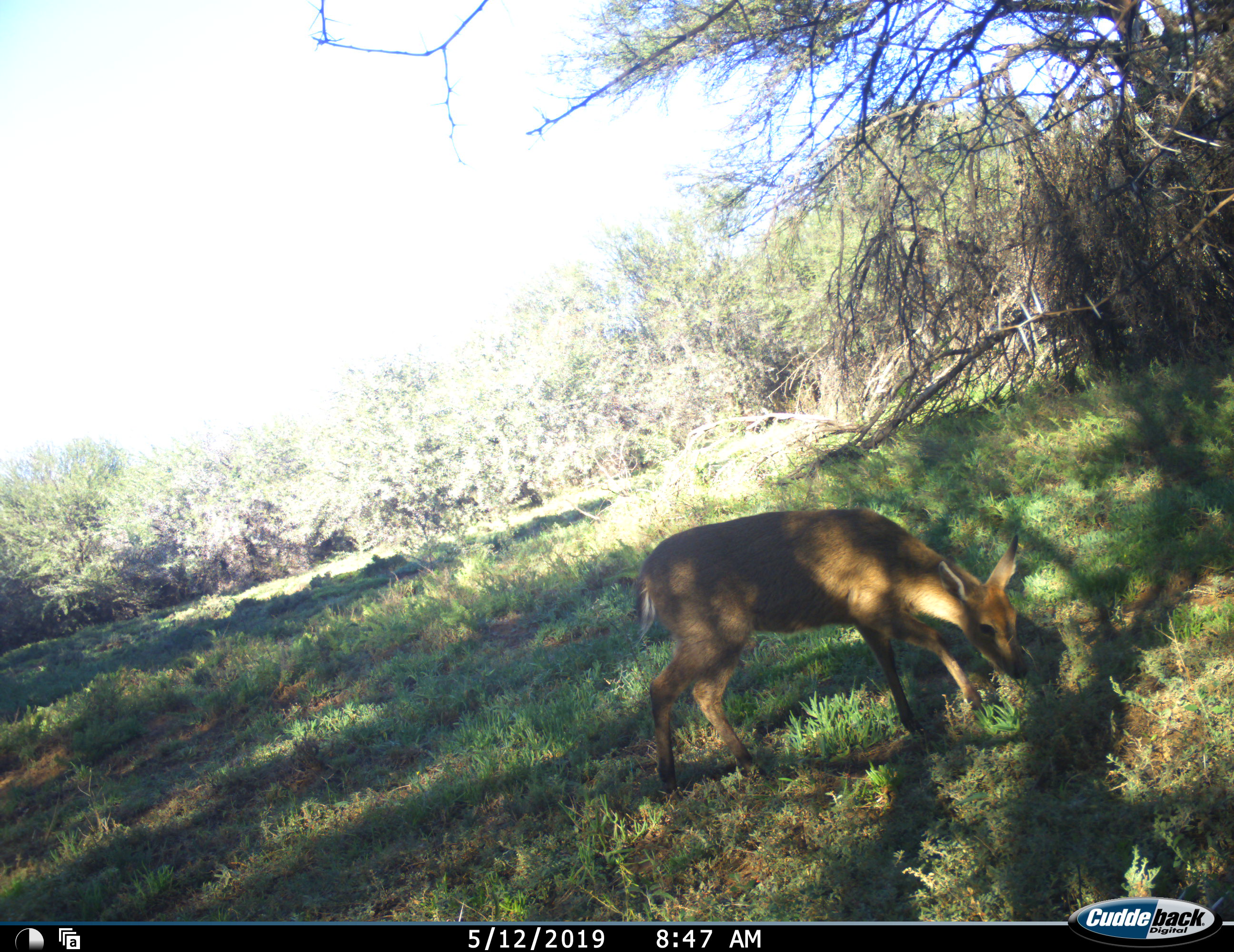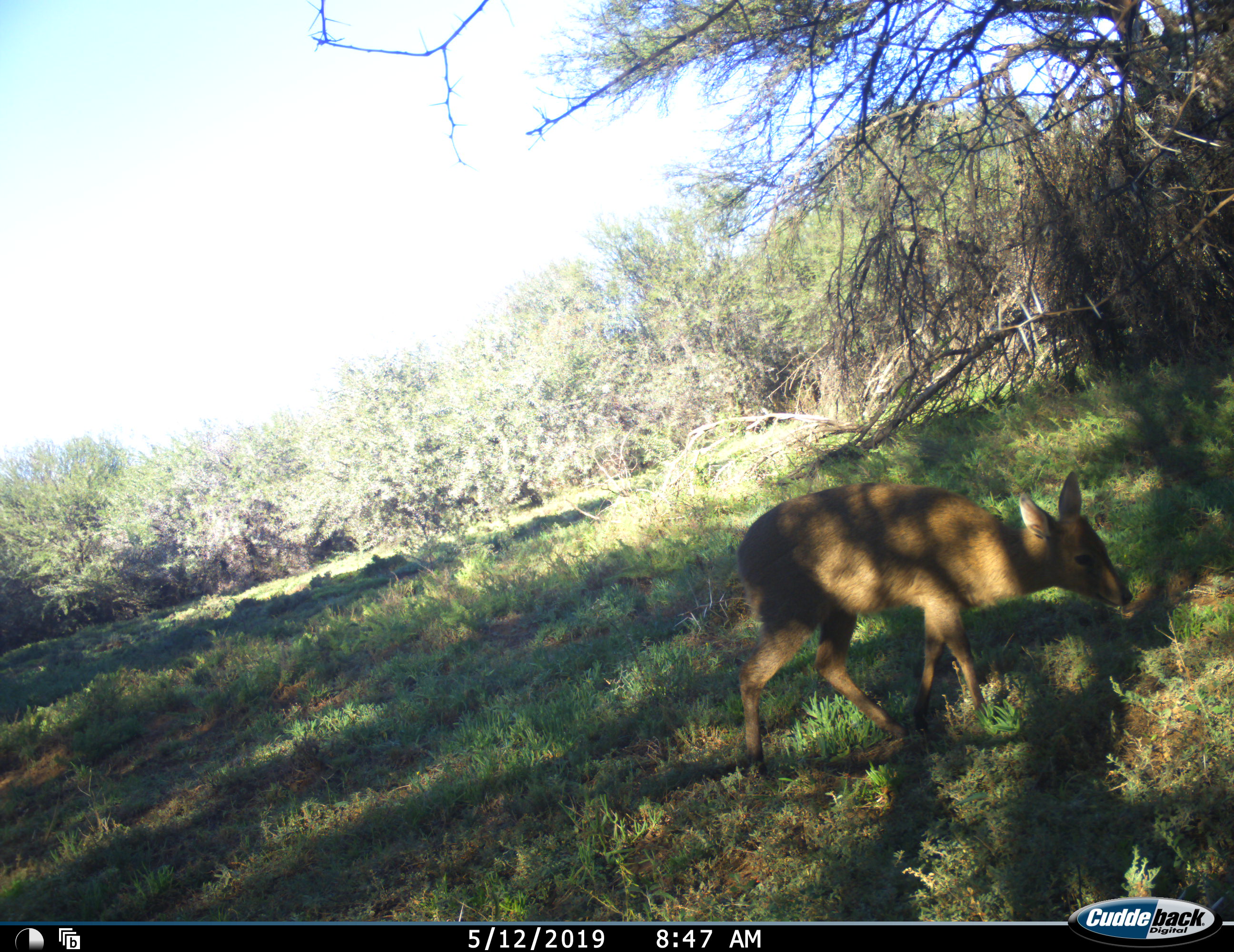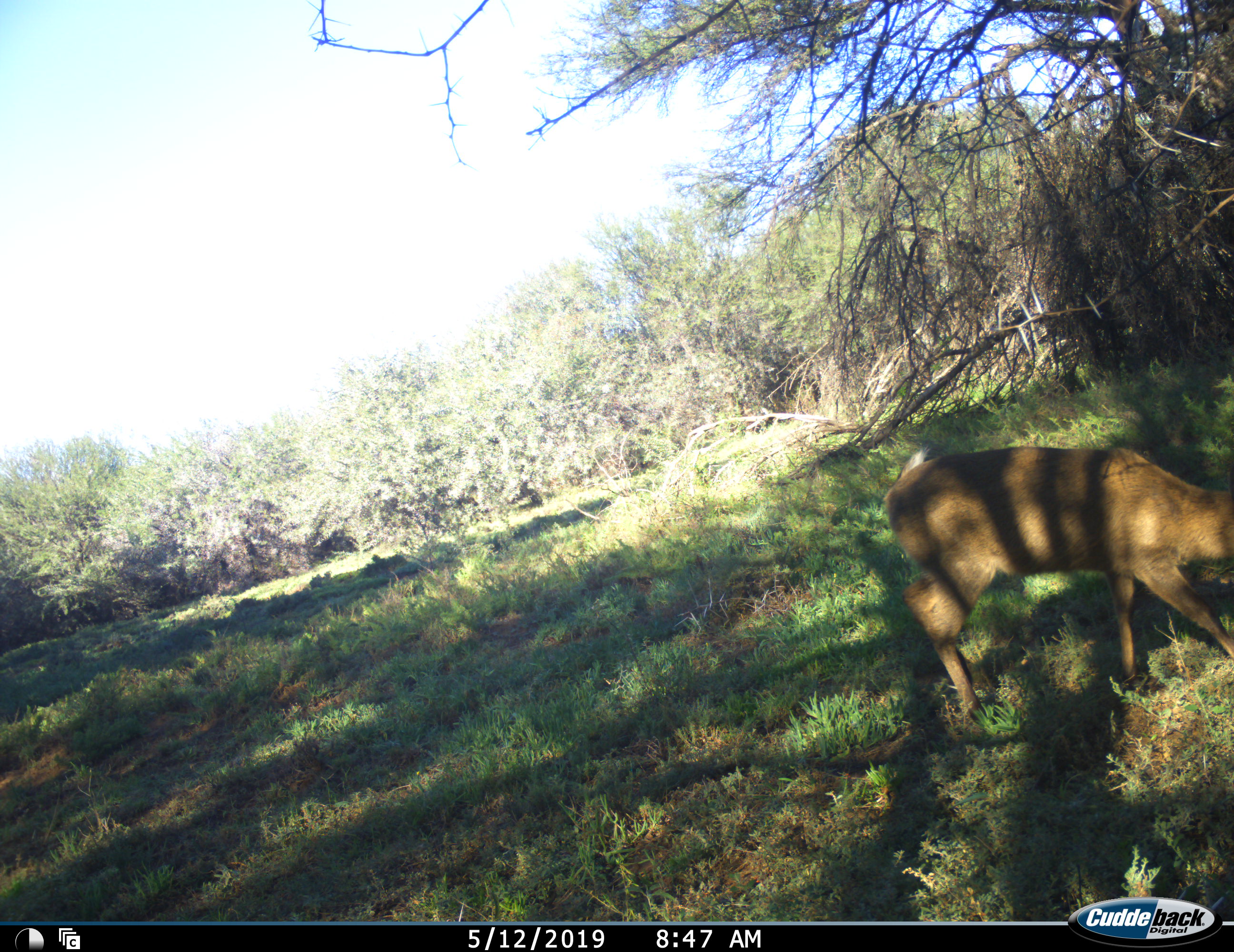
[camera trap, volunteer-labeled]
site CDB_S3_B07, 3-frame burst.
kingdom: Animalia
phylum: Chordata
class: Mammalia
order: Artiodactyla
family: Bovidae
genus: Sylvicapra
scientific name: Sylvicapra grimmia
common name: common duiker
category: duikercommongrey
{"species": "duikercommongrey (common duiker) (Sylvicapra grimmia)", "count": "1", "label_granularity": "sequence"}